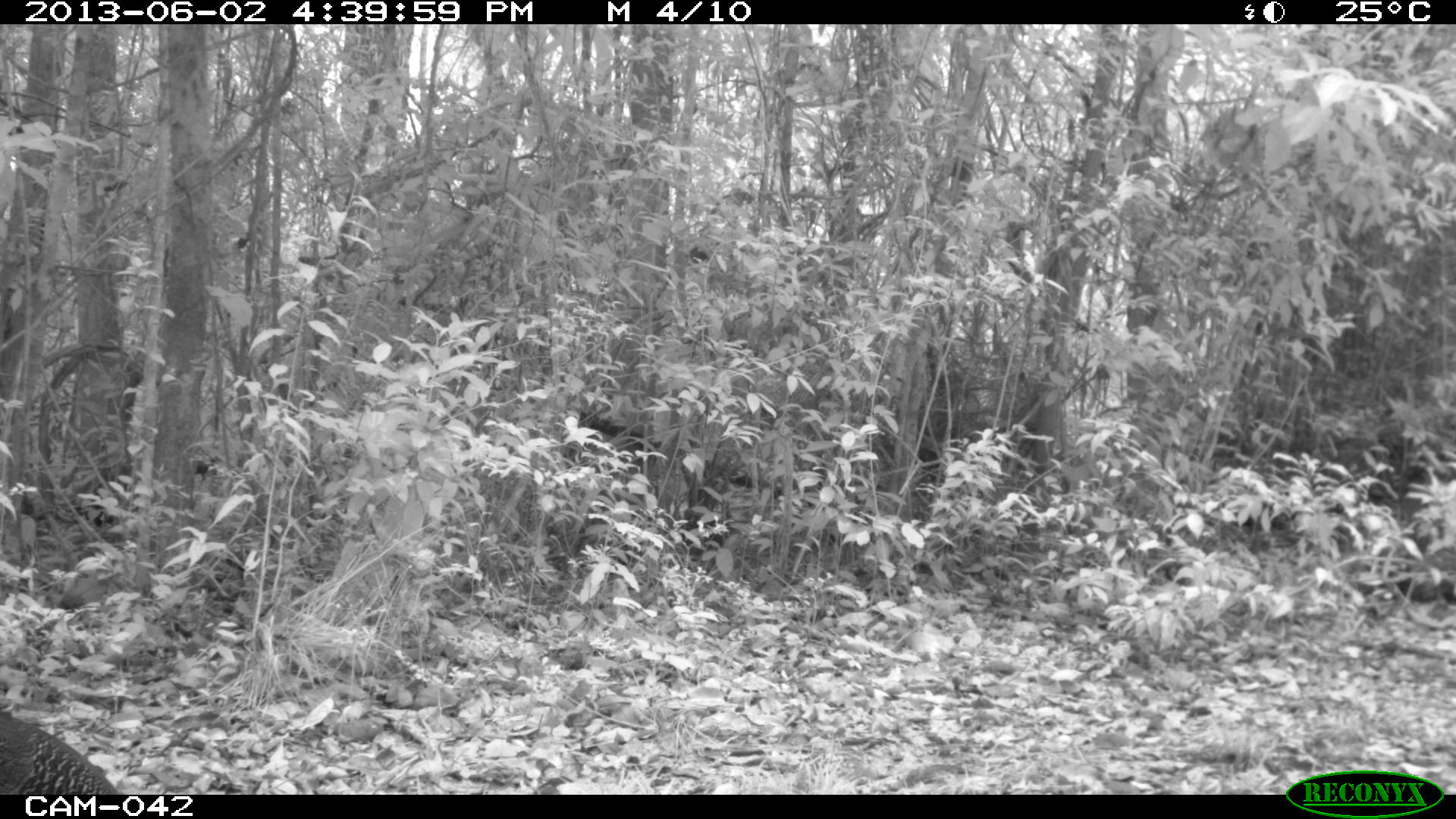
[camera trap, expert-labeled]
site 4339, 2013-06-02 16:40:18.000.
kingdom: Animalia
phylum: Chordata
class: Aves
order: Galliformes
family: Cracidae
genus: Crax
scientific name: Crax rubra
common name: great curassow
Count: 2.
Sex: female.